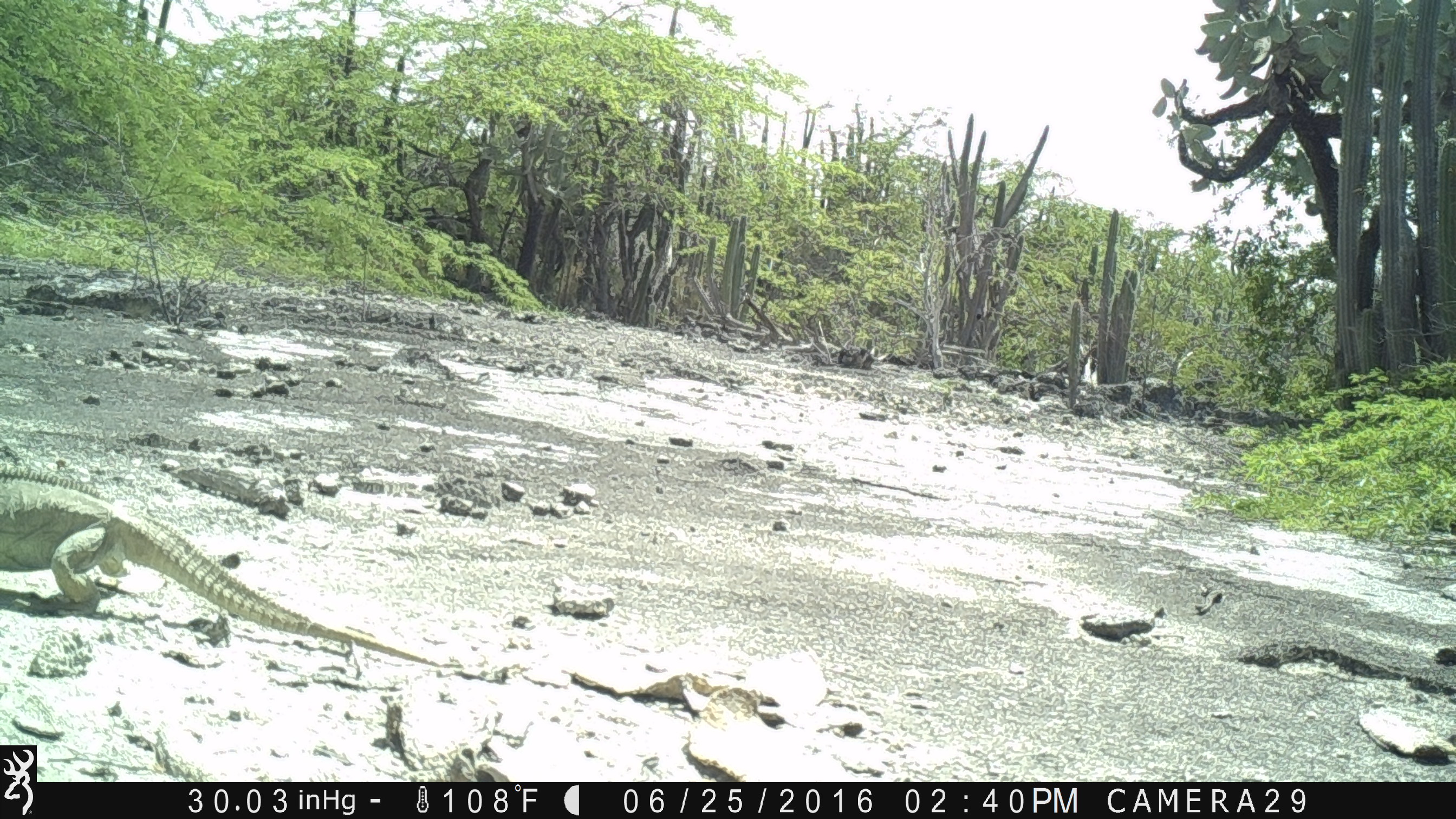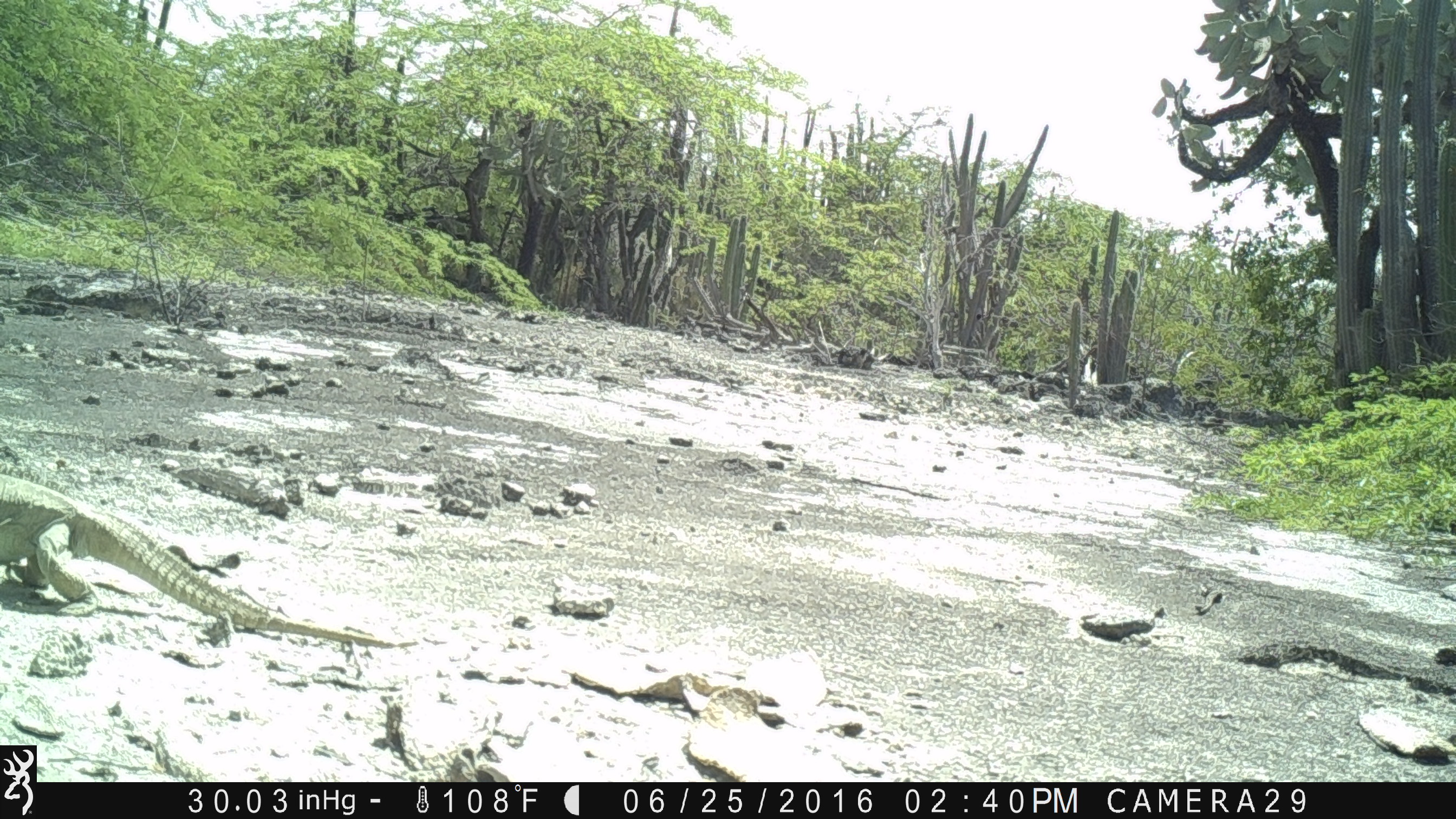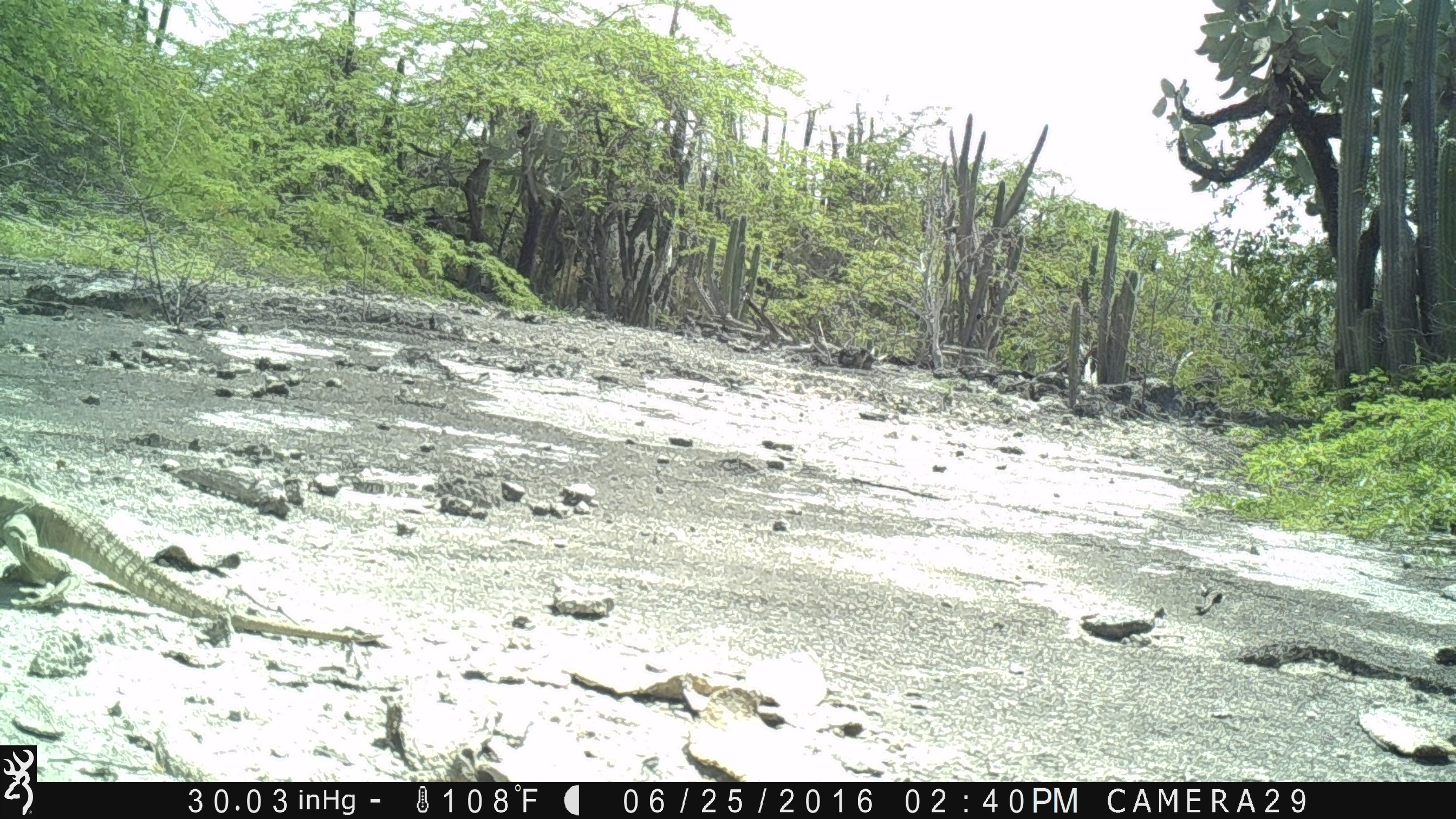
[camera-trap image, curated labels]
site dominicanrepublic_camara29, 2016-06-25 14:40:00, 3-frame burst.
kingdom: Animalia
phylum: Chordata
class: Reptilia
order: Squamata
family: Iguanidae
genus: Iguana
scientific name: Iguana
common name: typical iguanas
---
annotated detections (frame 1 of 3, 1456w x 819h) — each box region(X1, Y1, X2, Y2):
iguana: region(0, 462, 462, 669)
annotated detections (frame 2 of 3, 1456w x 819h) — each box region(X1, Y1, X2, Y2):
iguana: region(0, 459, 430, 658)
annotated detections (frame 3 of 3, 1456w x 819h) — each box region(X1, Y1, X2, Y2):
iguana: region(0, 460, 390, 651)